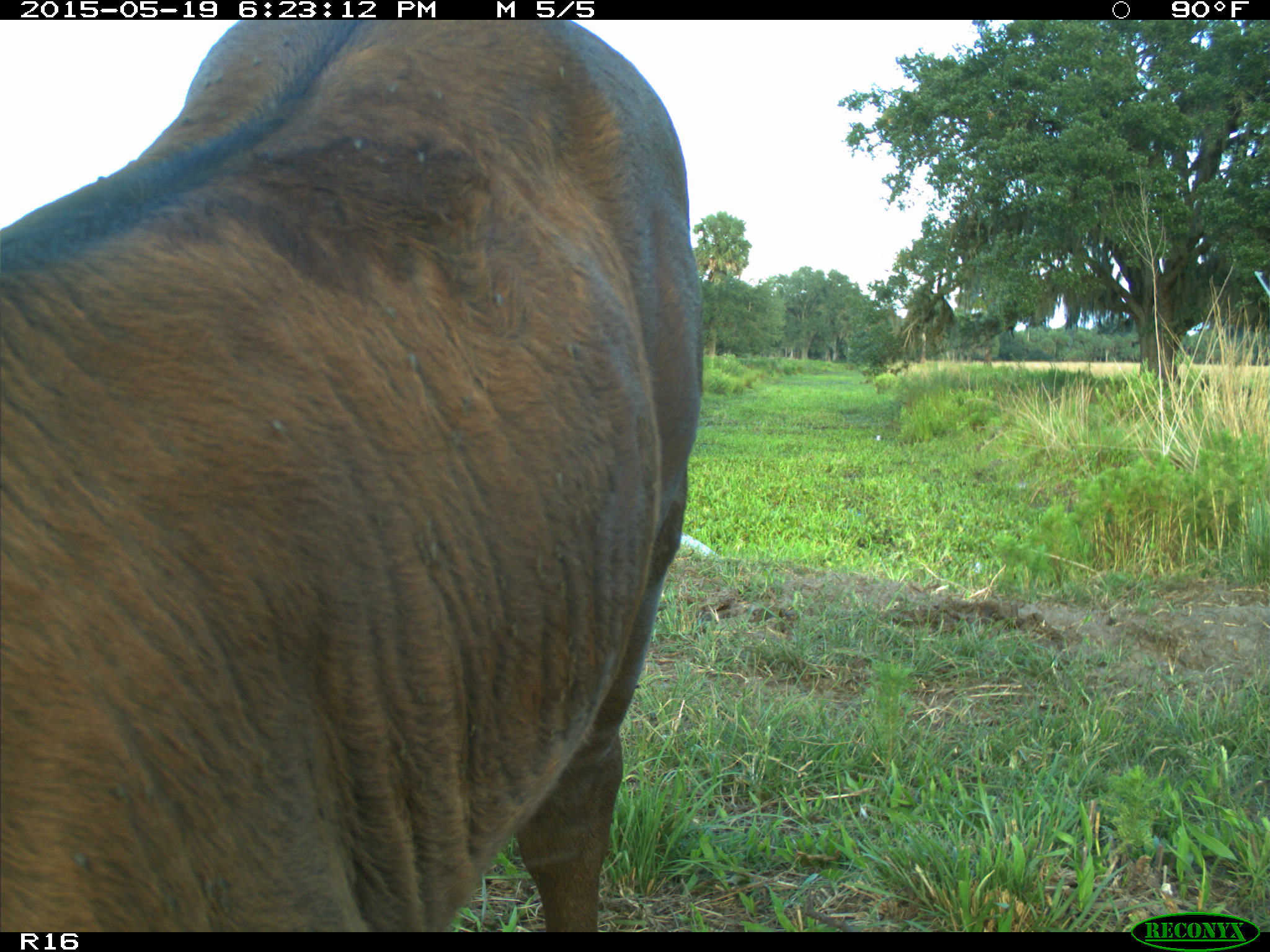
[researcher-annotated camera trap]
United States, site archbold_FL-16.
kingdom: Animalia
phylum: Chordata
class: Mammalia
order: Artiodactyla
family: Bovidae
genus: Bos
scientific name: Bos taurus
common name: domestic cow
Bos taurus (domestic cow).